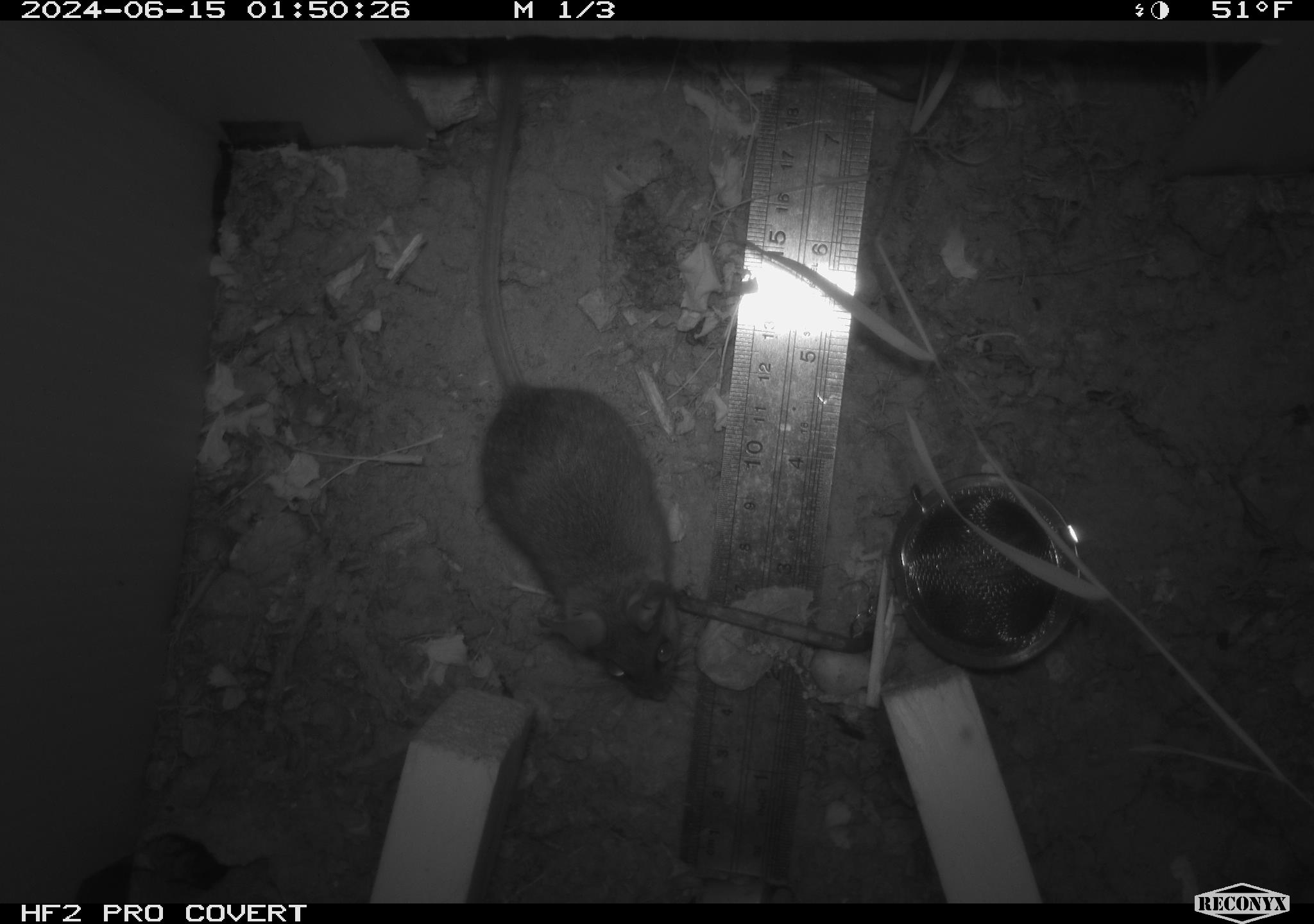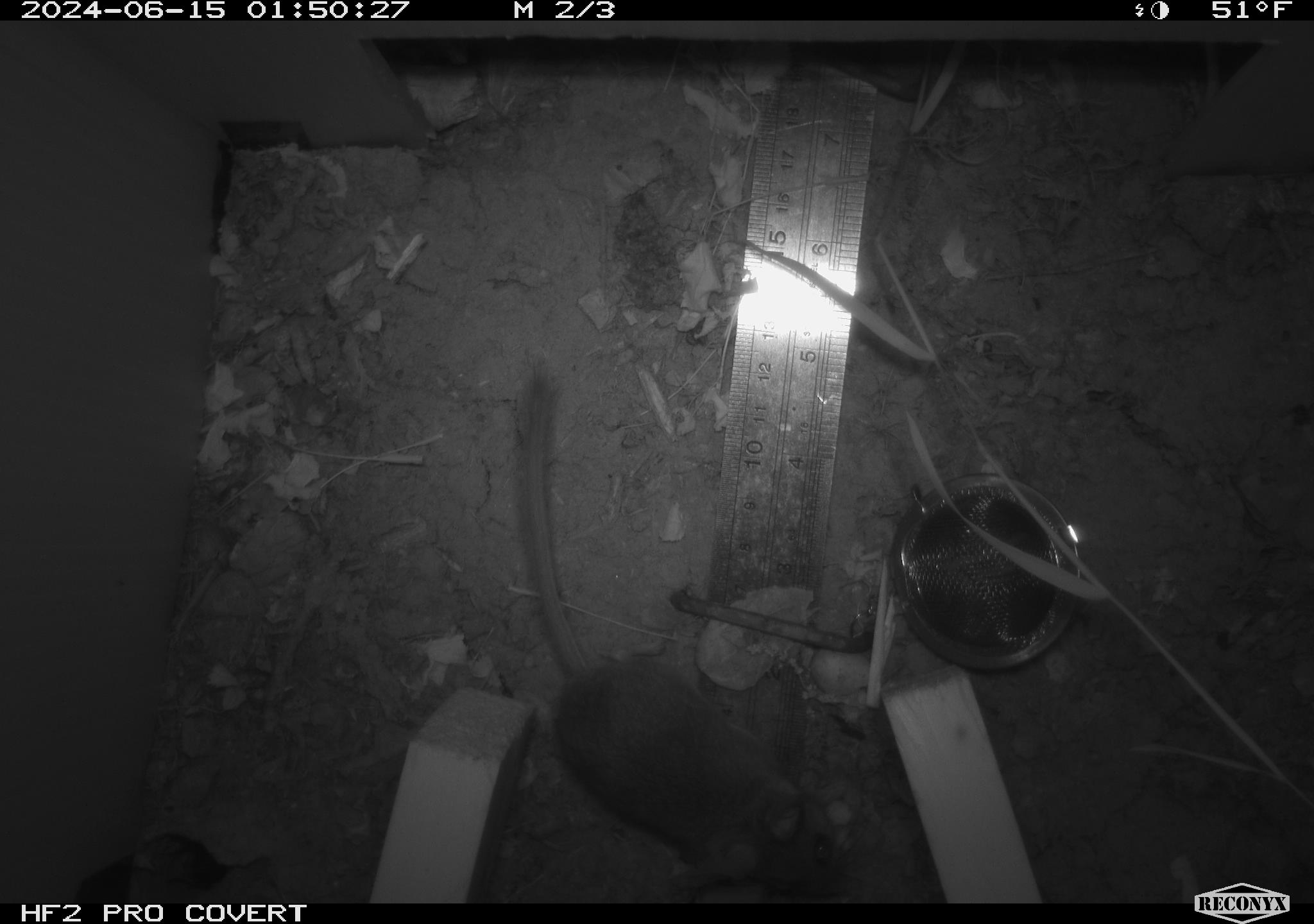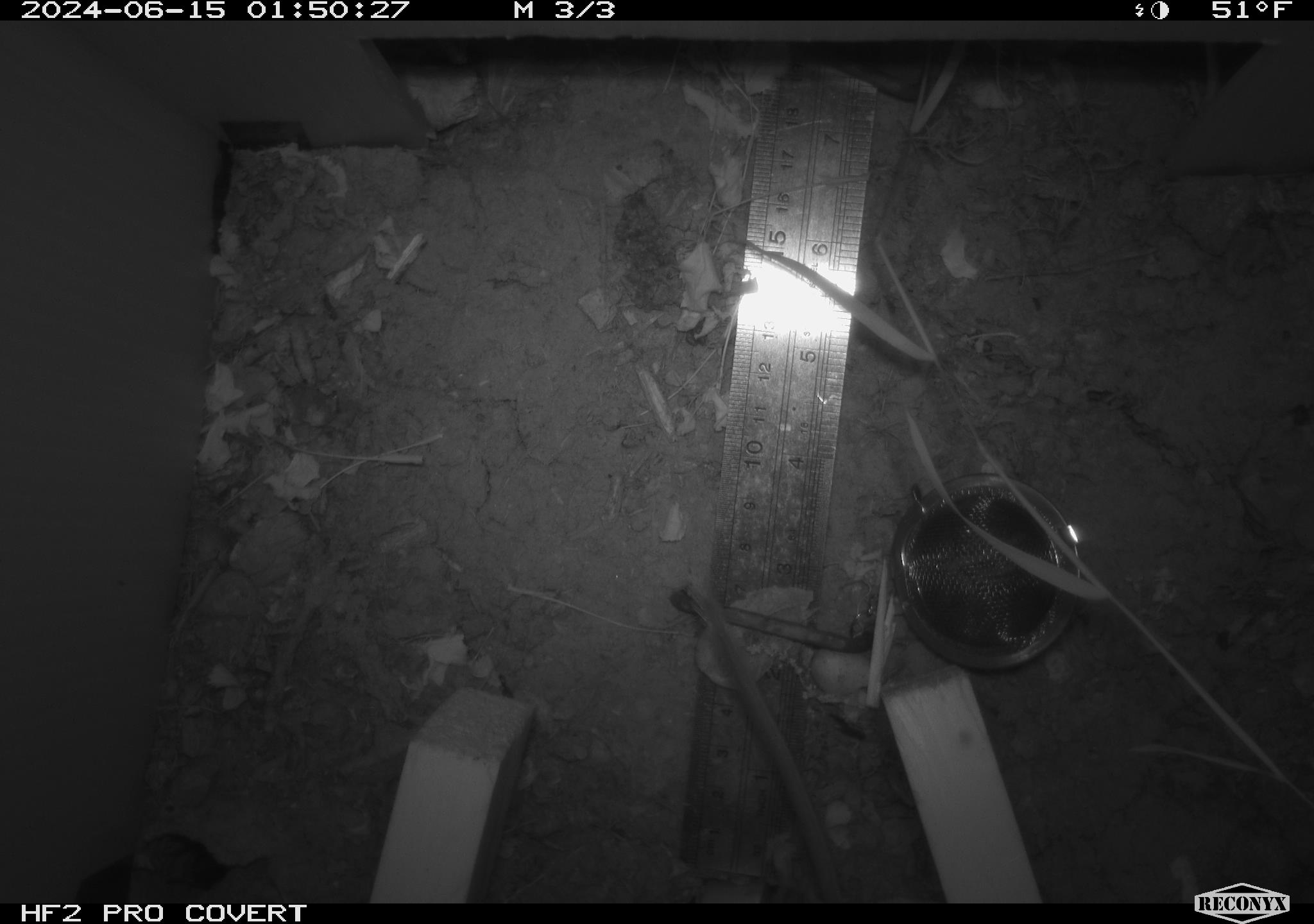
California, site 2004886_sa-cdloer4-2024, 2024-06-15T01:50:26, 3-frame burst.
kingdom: Animalia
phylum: Chordata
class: Mammalia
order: Rodentia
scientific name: Rodentia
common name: rodent